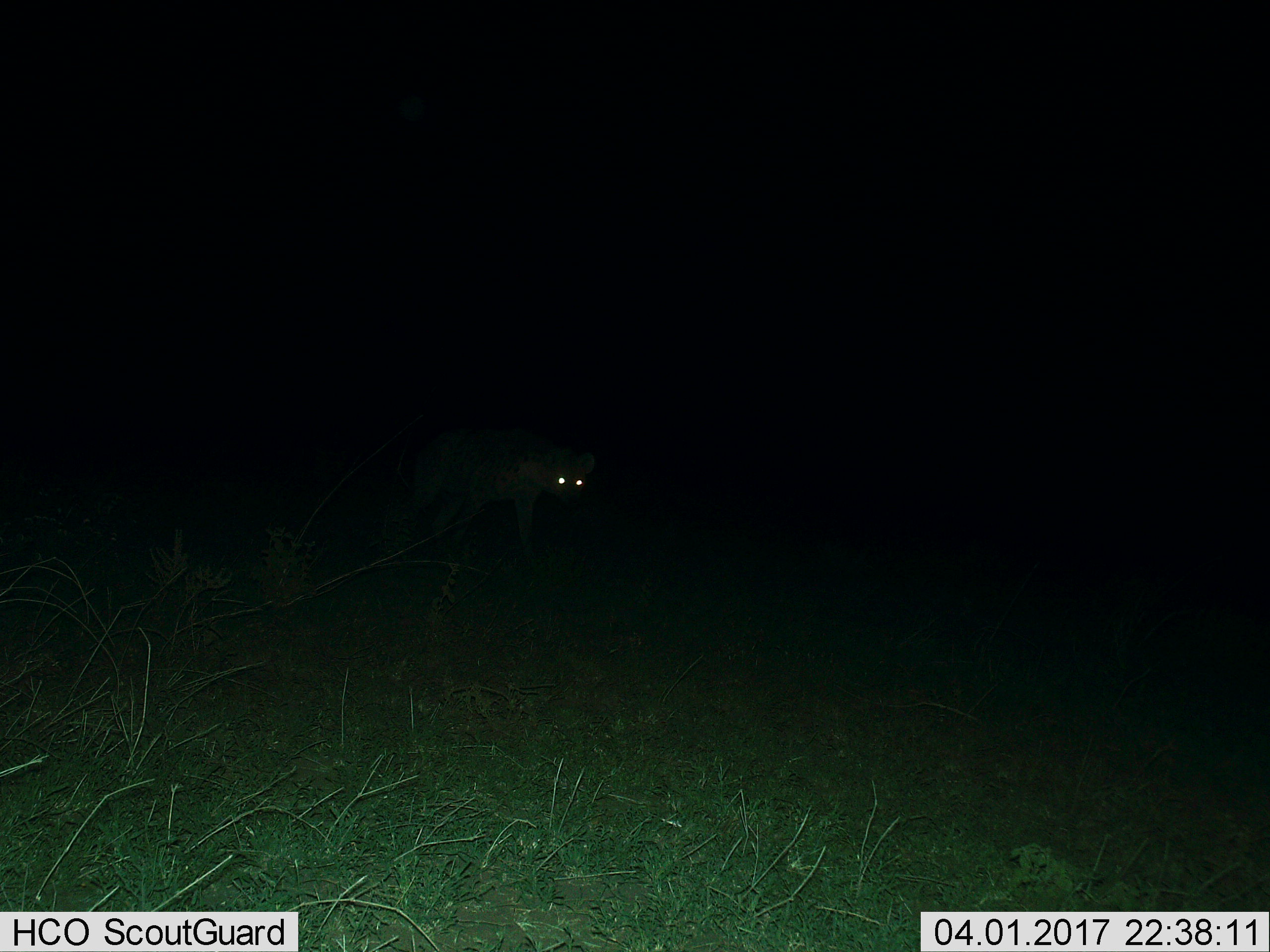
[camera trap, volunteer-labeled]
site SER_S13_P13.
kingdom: Animalia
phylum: Chordata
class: Mammalia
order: Carnivora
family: Hyaenidae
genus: Crocuta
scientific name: Crocuta crocuta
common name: spotted hyena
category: hyenaspotted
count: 1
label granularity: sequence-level